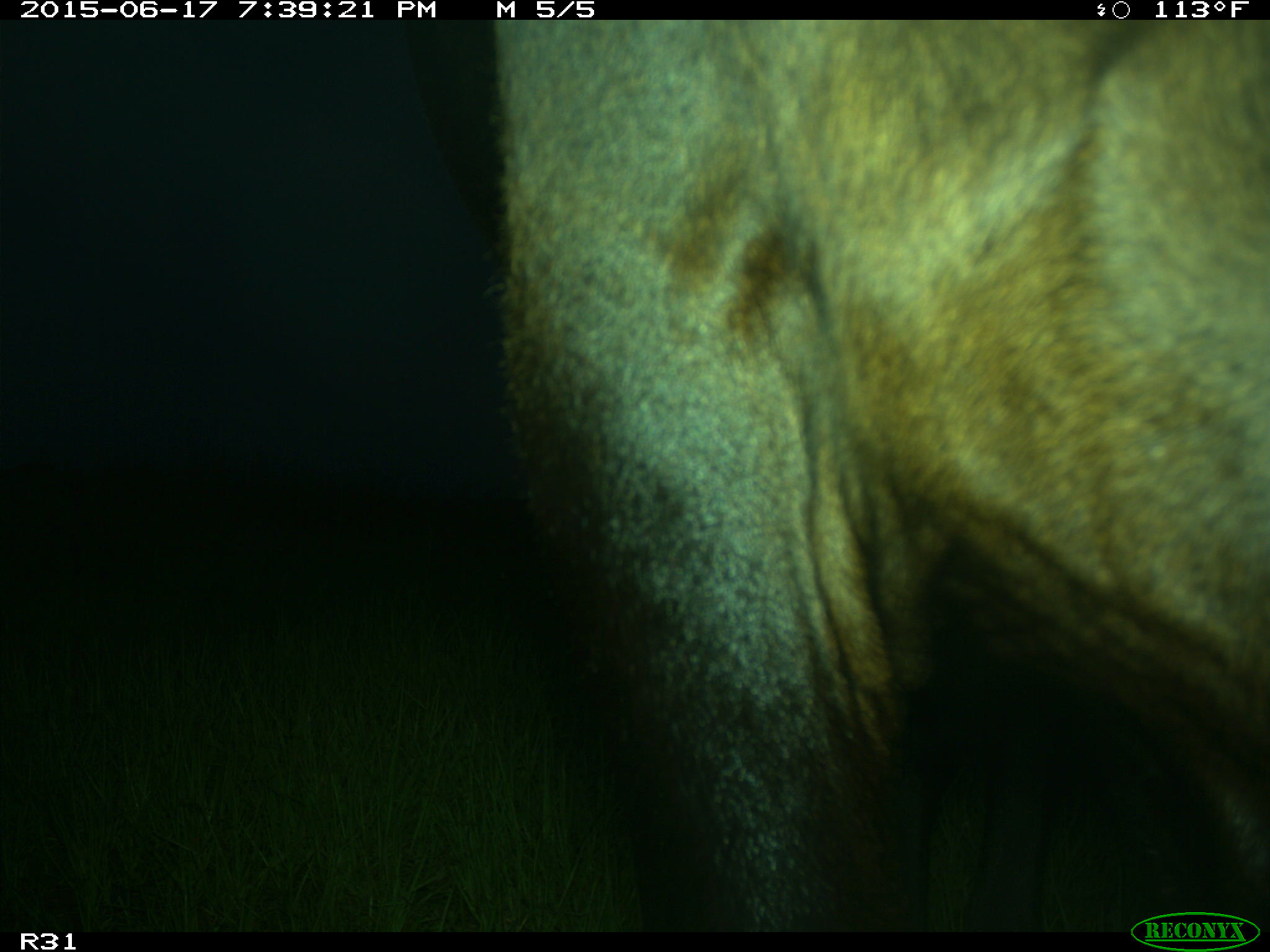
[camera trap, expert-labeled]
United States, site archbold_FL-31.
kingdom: Animalia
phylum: Chordata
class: Mammalia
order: Artiodactyla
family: Bovidae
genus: Bos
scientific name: Bos taurus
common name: domestic cow